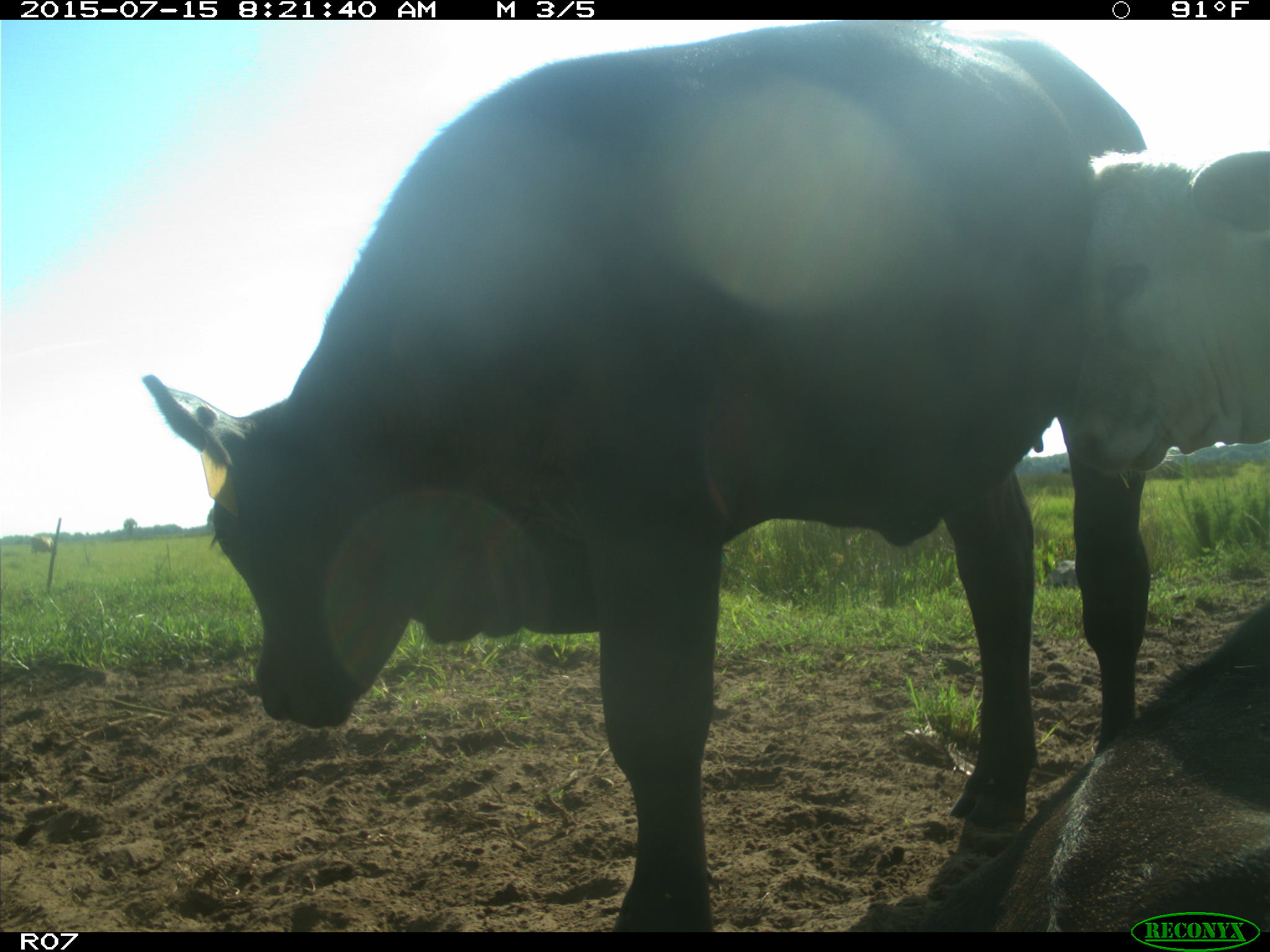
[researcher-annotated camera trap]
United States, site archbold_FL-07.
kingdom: Animalia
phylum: Chordata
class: Mammalia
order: Artiodactyla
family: Bovidae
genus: Bos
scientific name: Bos taurus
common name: domestic cow